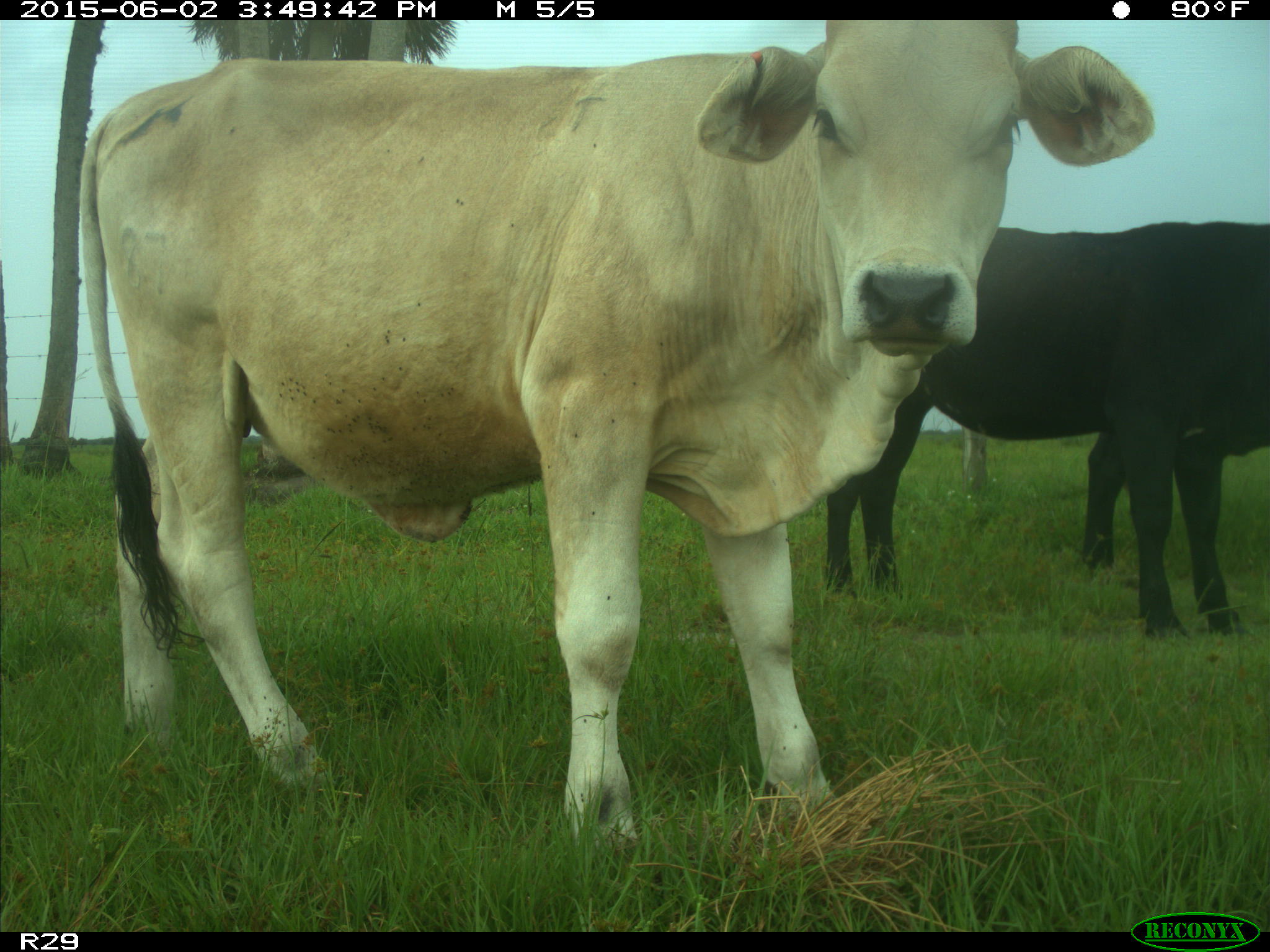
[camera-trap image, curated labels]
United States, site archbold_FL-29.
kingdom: Animalia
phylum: Chordata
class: Mammalia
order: Artiodactyla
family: Bovidae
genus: Bos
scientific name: Bos taurus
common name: domestic cow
Bos taurus (domestic cow).